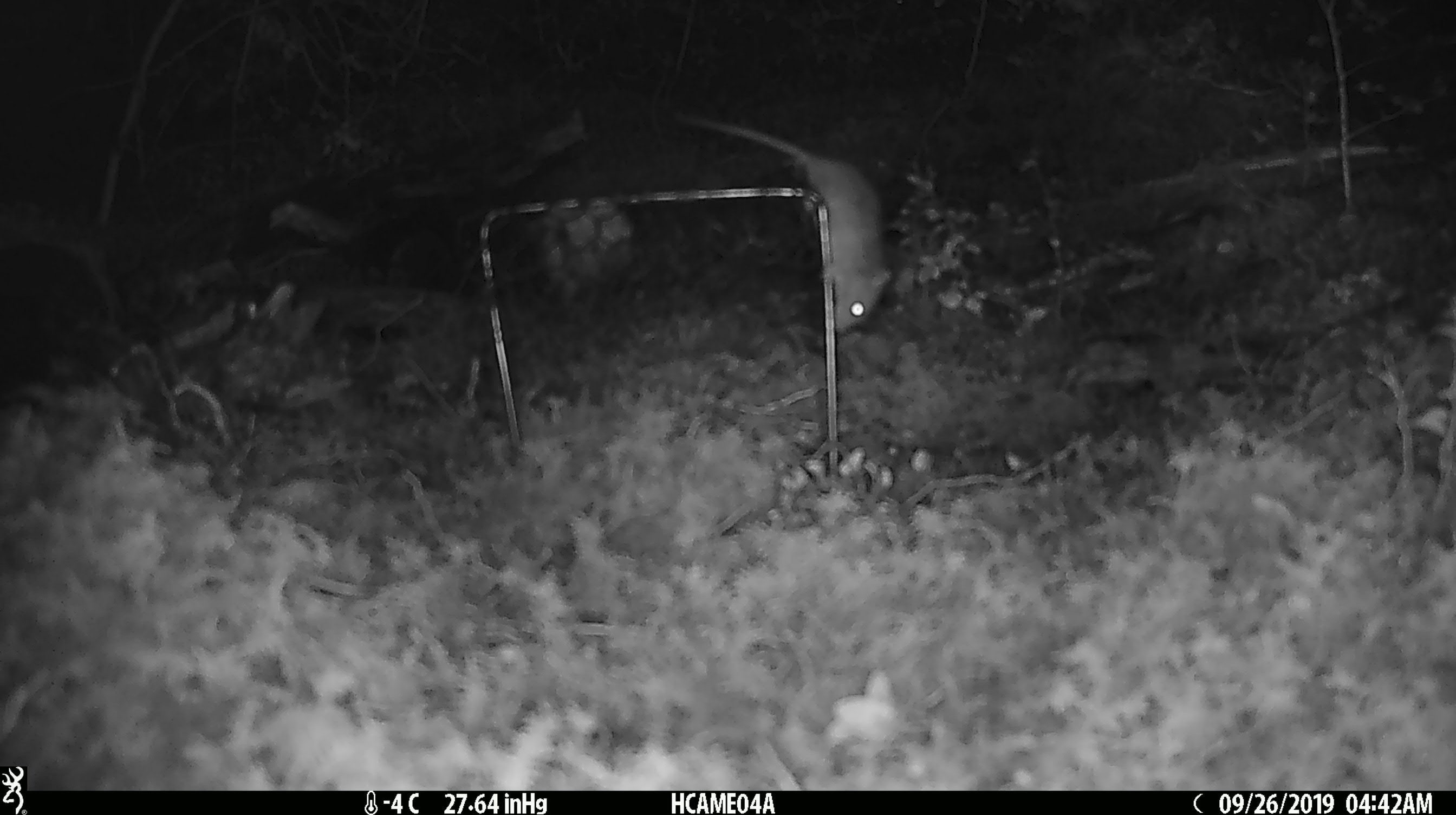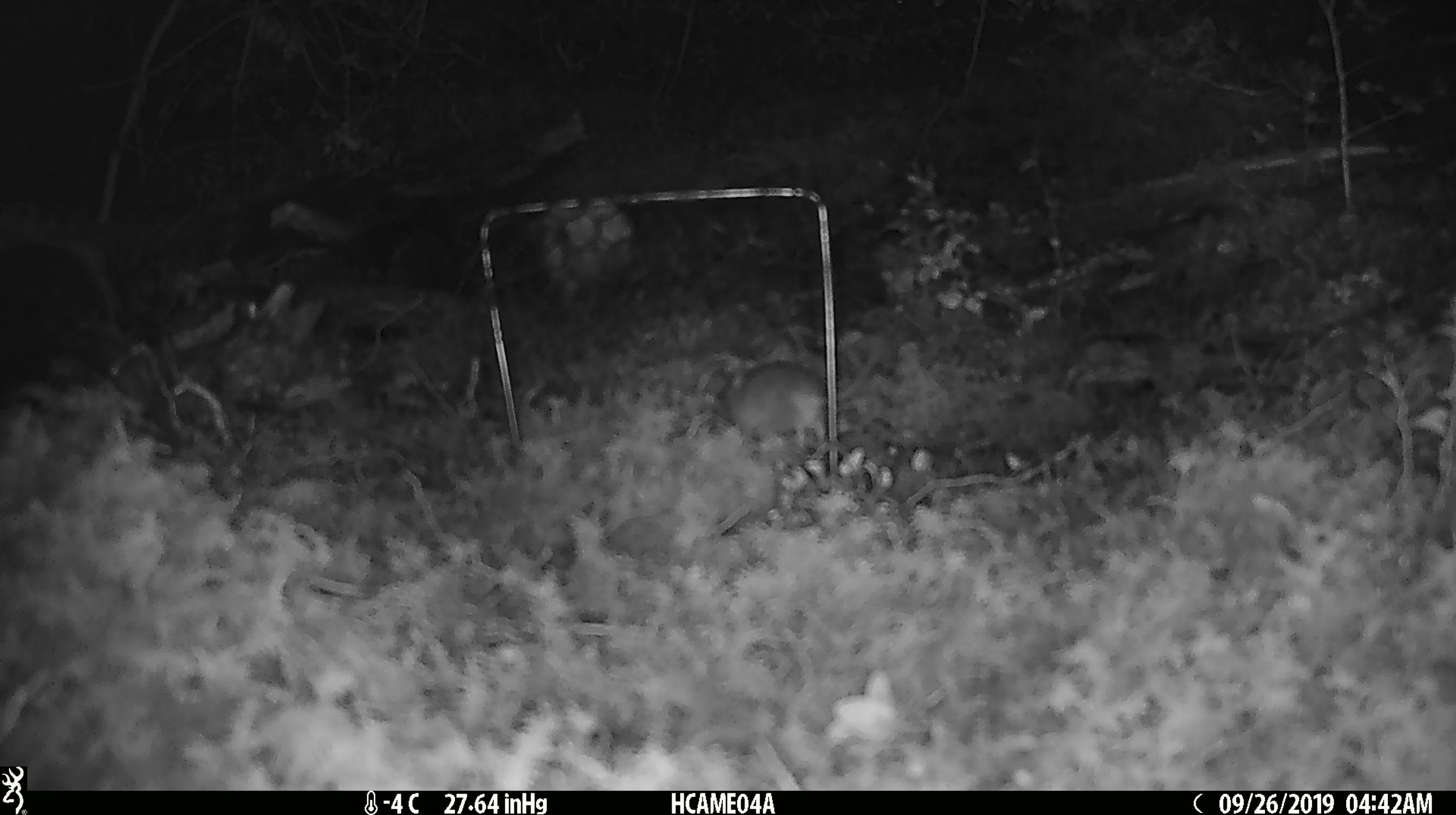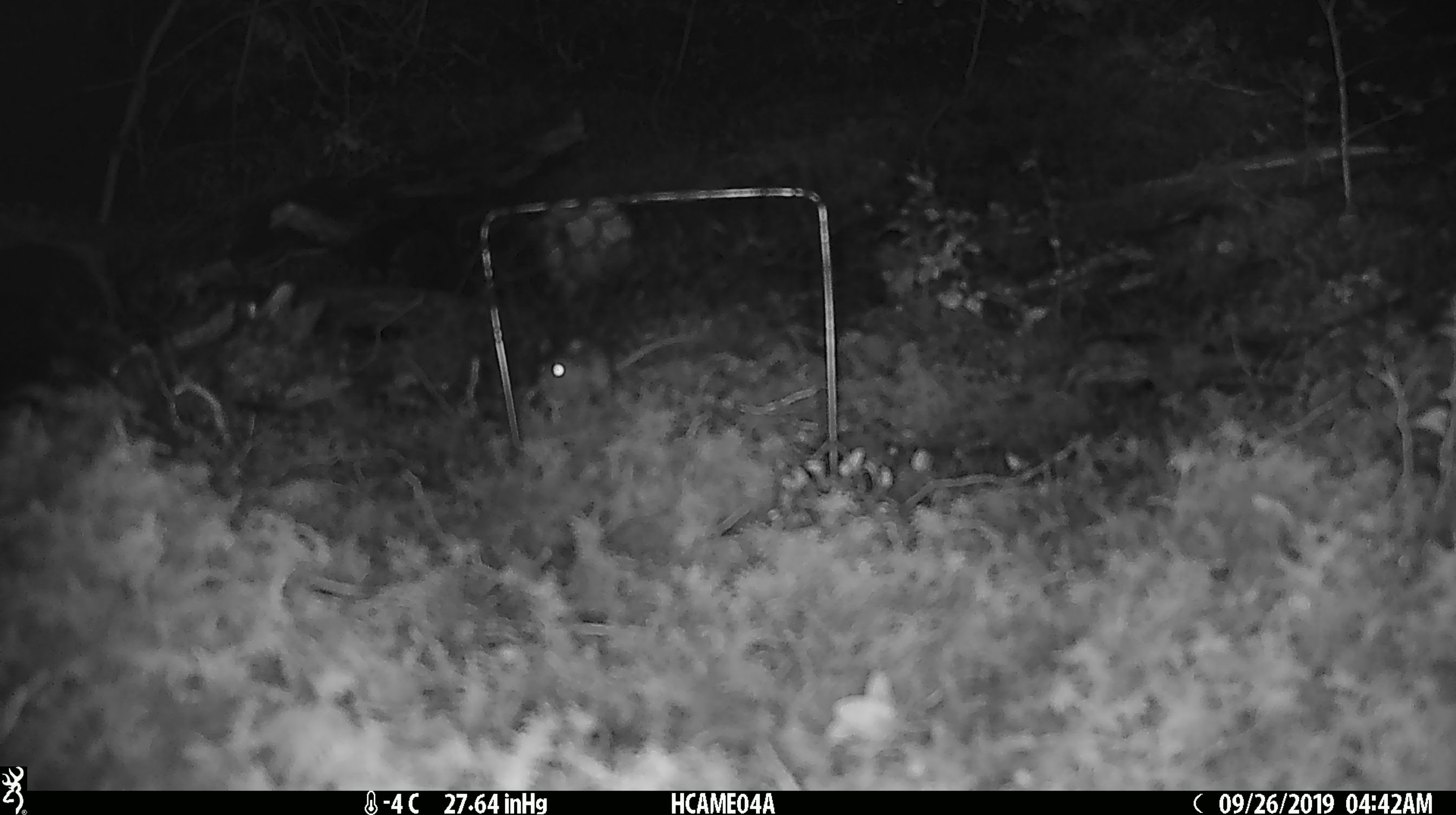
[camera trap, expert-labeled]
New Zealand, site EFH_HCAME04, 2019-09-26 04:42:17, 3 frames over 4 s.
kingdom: Animalia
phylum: Chordata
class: Mammalia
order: Rodentia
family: Muridae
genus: Mus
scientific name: Mus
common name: mouse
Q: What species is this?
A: Mouse (Mus).